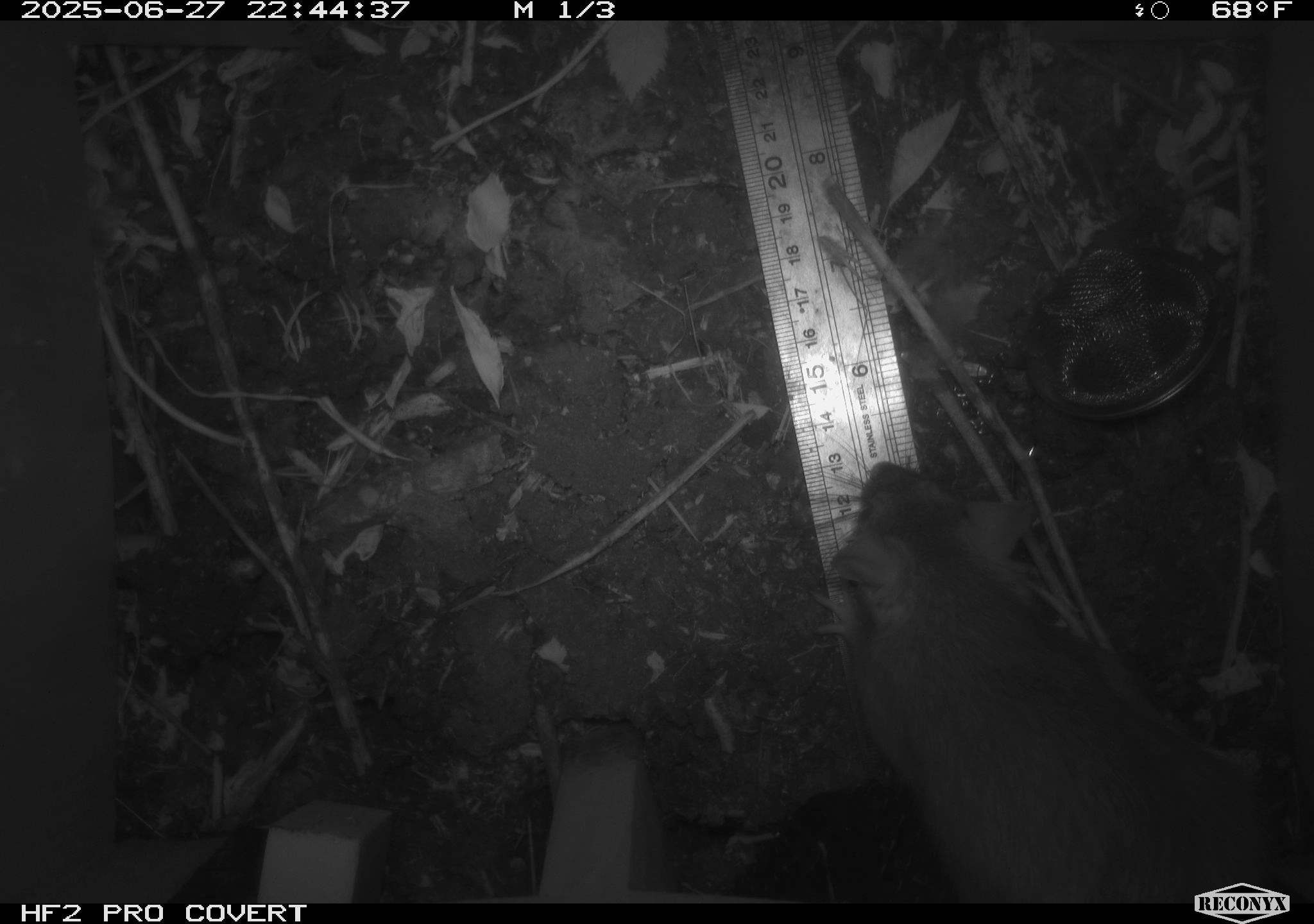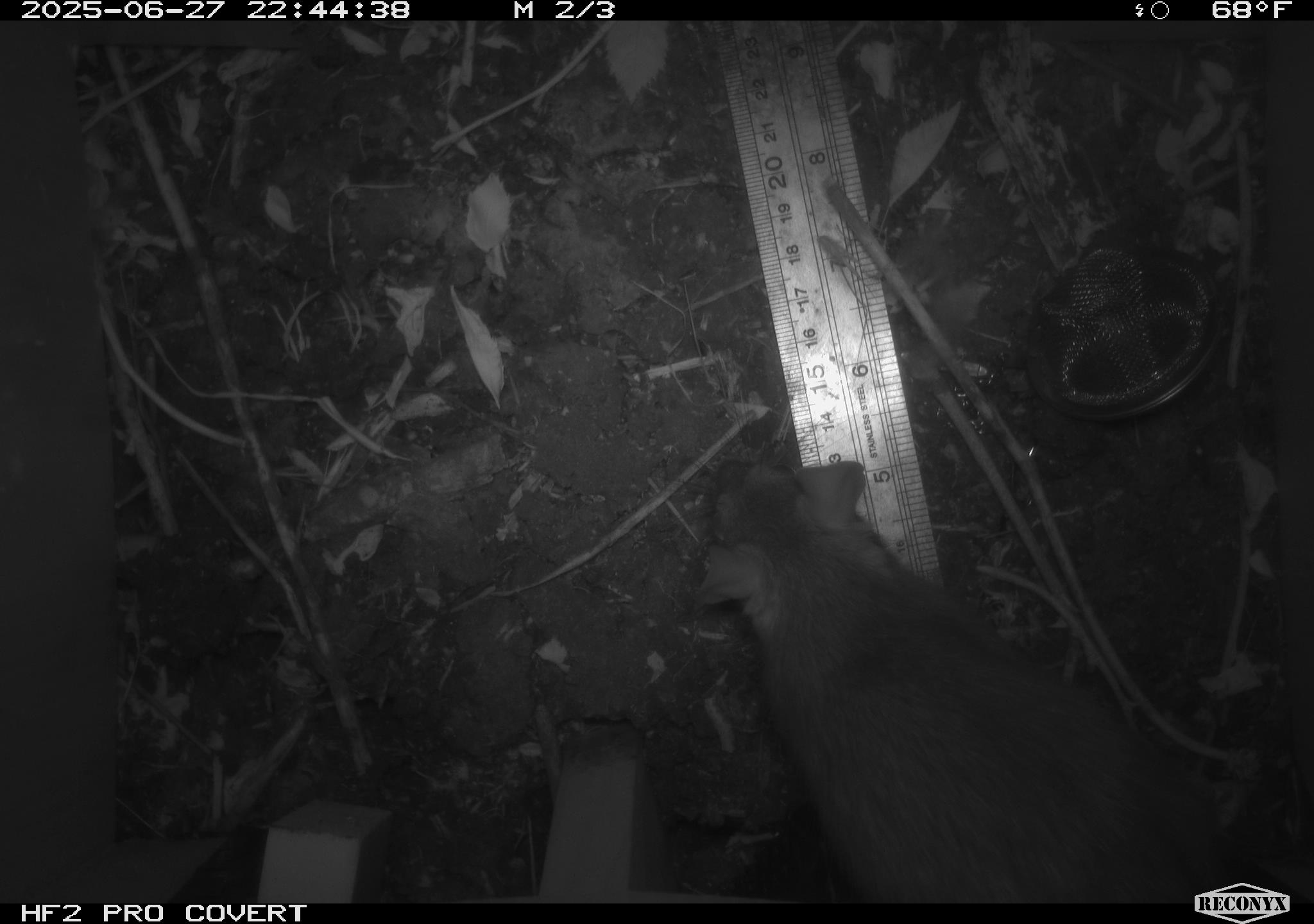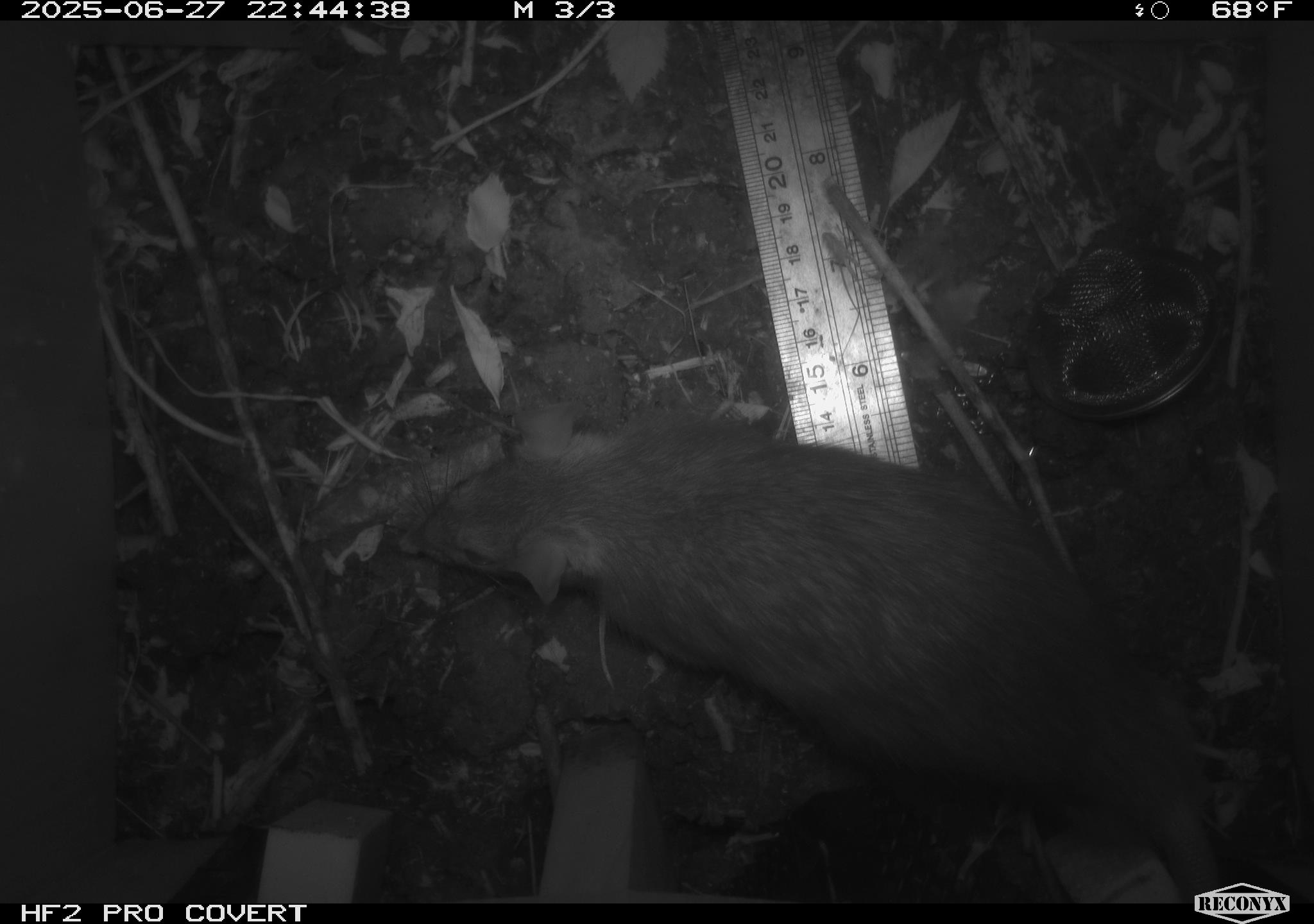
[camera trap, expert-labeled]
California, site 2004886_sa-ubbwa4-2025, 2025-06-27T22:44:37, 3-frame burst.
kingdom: Animalia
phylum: Chordata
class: Mammalia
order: Rodentia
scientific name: Rodentia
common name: rodent